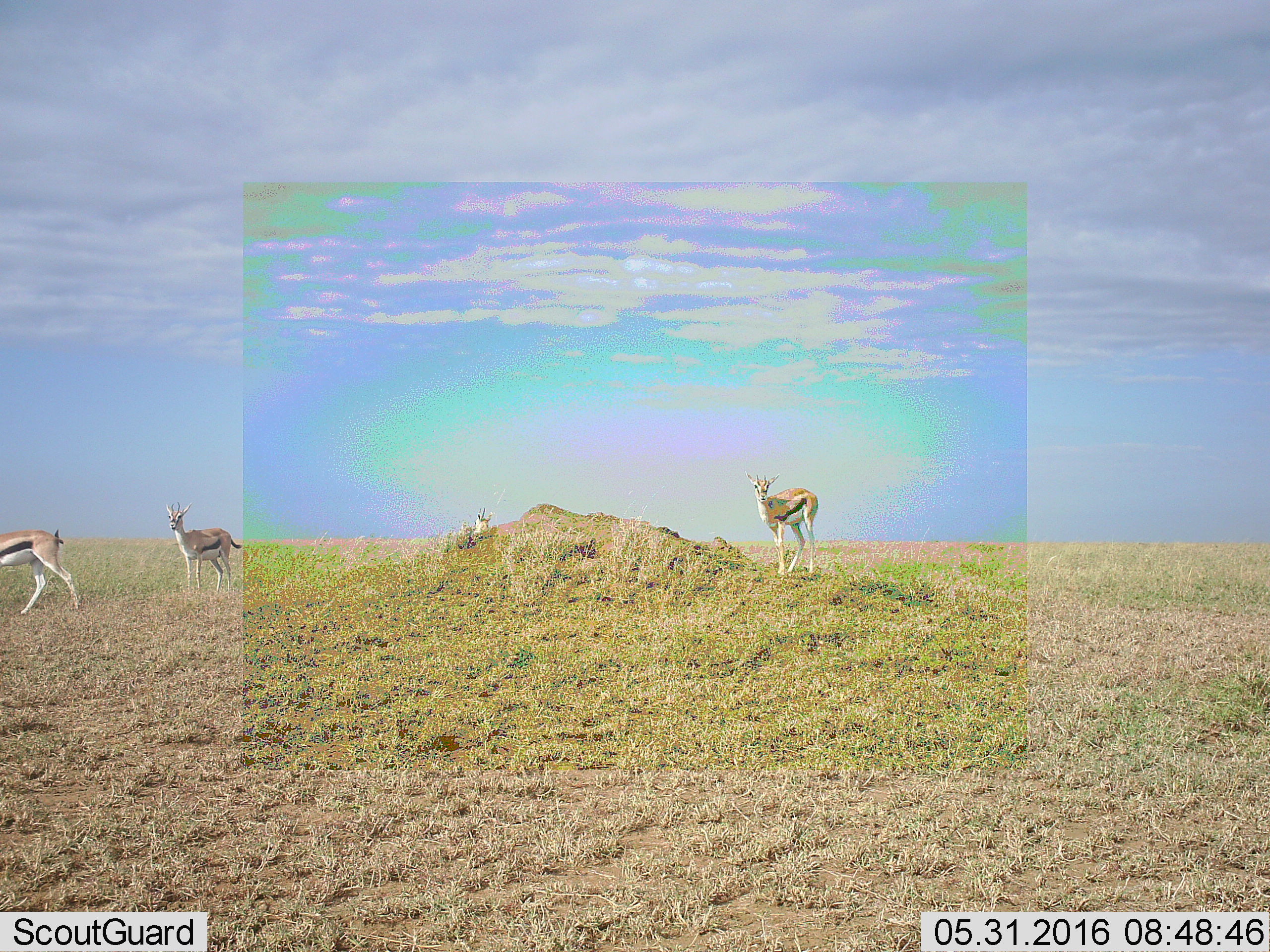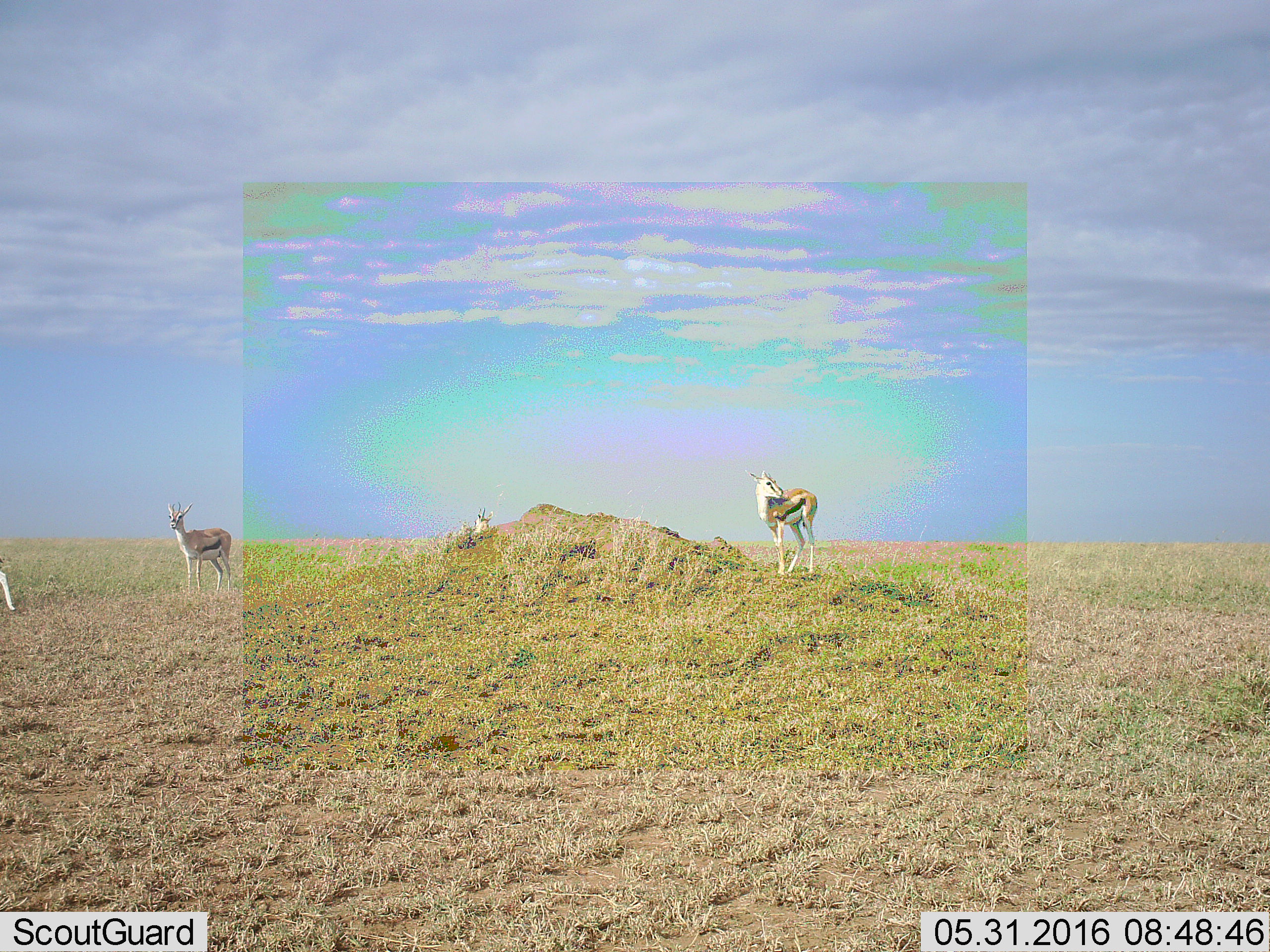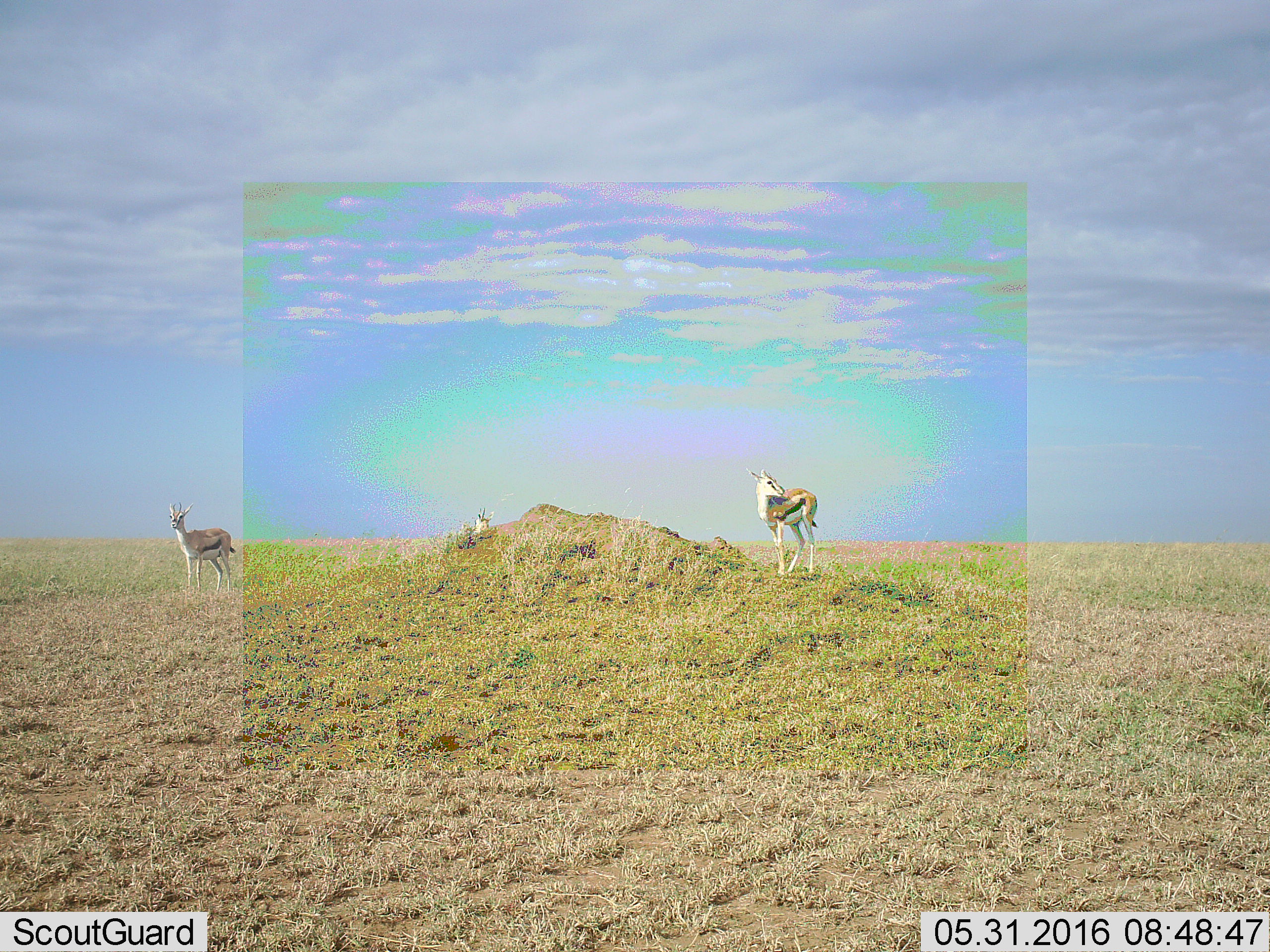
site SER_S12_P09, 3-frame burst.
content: unidentified animal